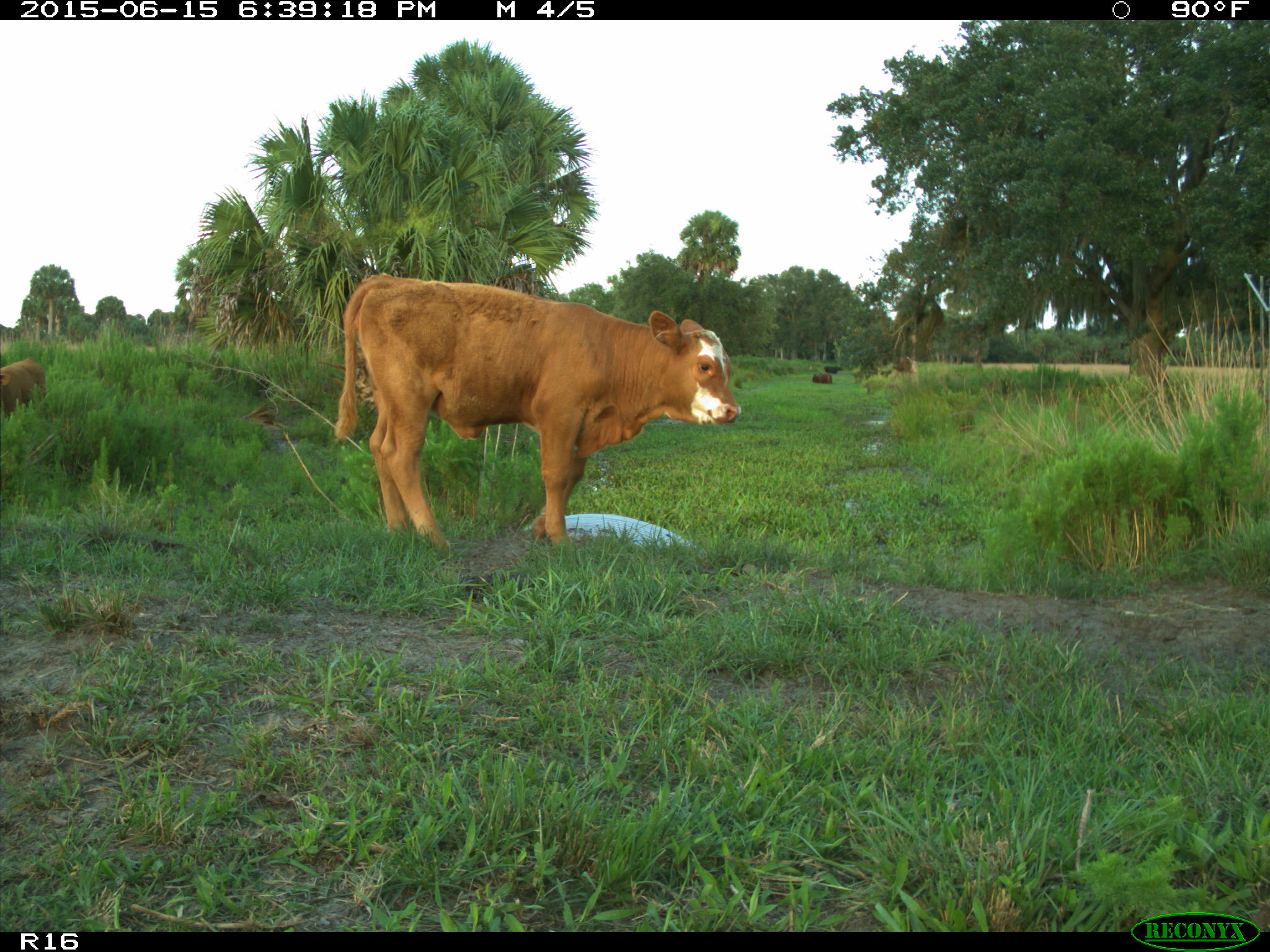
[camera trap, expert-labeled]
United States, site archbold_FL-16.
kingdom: Animalia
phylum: Chordata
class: Mammalia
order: Artiodactyla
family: Bovidae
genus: Bos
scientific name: Bos taurus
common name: domestic cow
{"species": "Bos taurus (domestic cow)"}